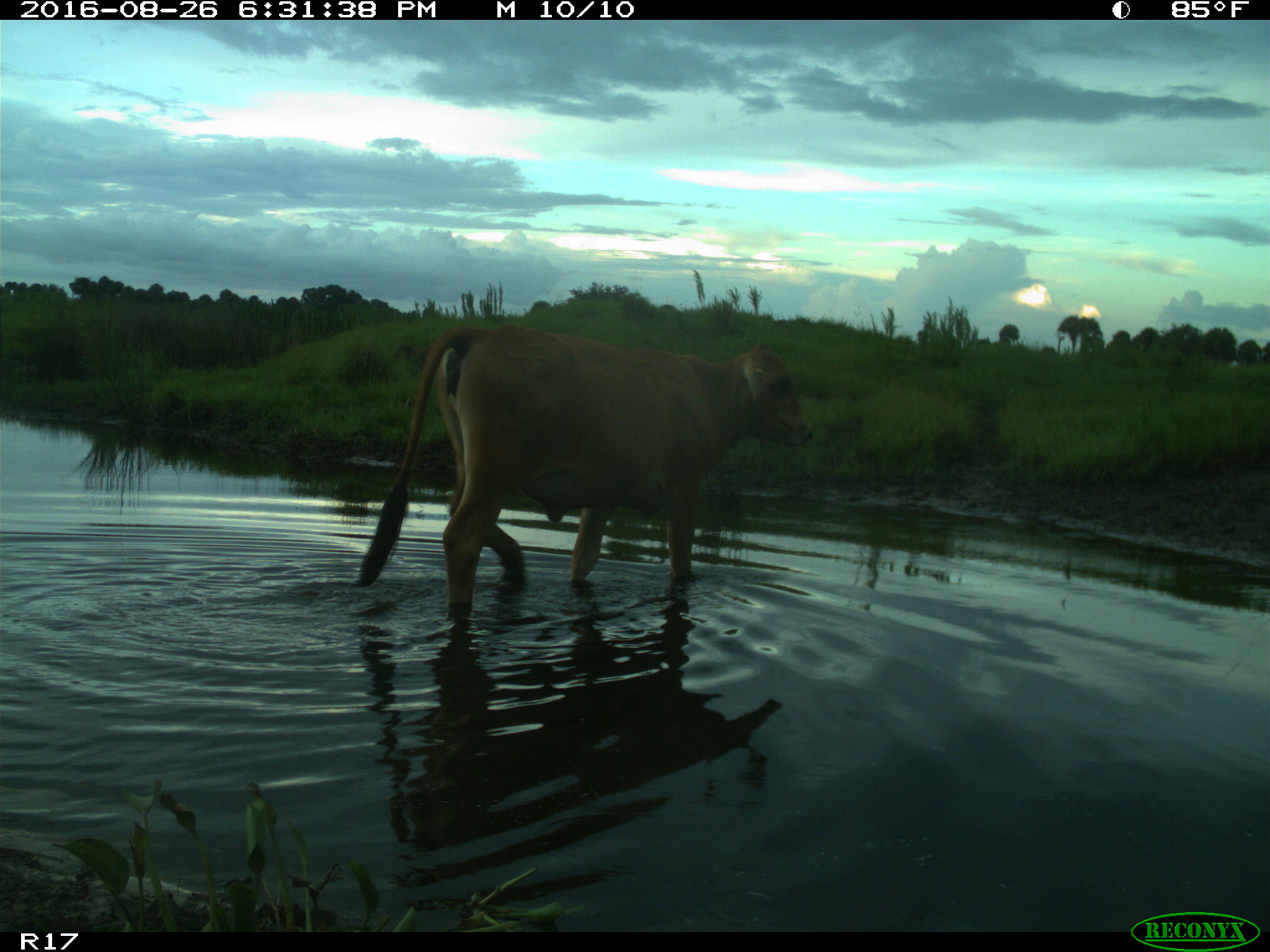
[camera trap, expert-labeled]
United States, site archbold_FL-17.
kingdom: Animalia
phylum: Chordata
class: Mammalia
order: Artiodactyla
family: Bovidae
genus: Bos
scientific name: Bos taurus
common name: domestic cow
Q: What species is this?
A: Bos taurus (domestic cow).